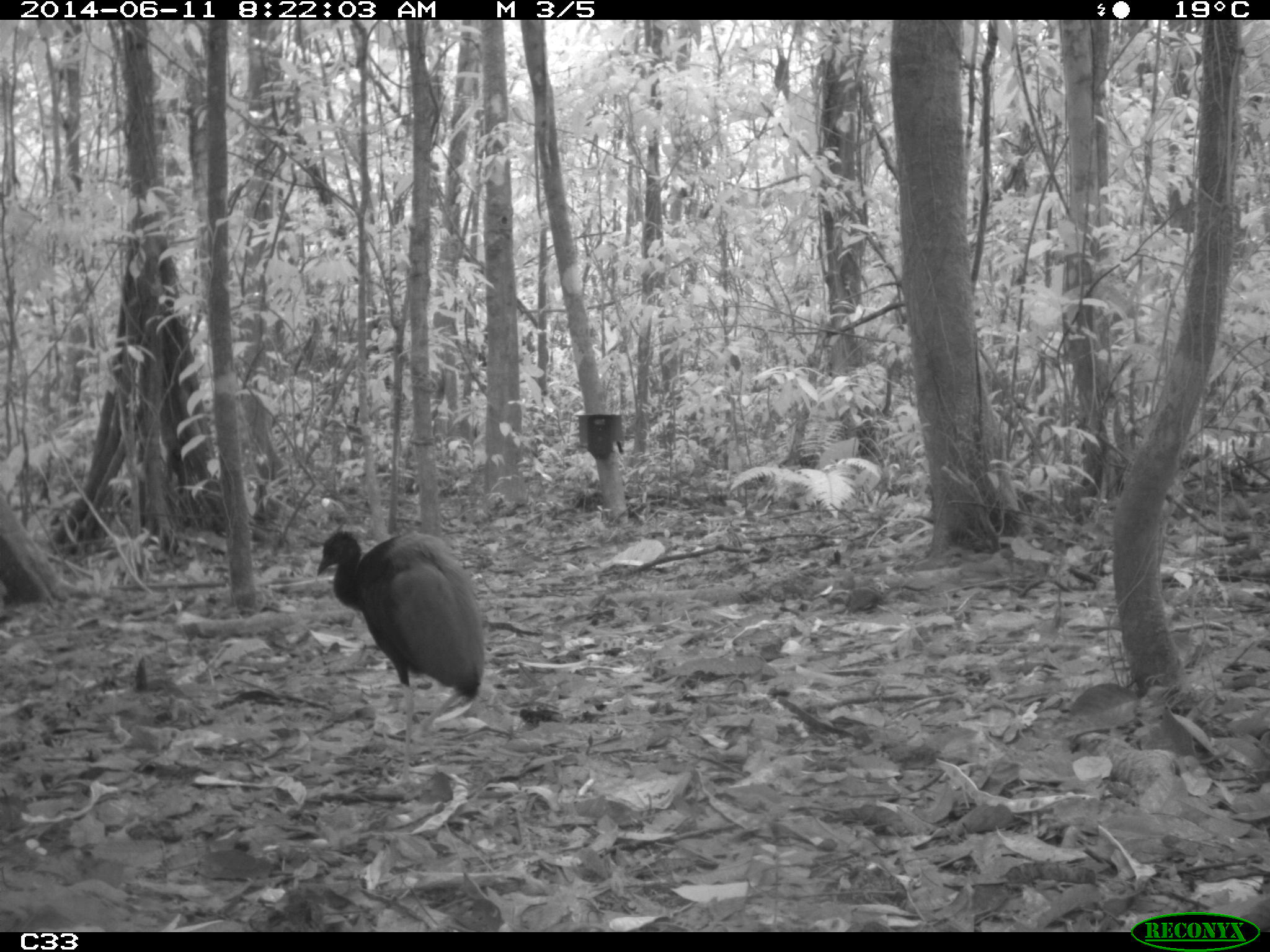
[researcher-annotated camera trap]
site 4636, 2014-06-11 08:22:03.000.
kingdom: Animalia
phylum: Chordata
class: Aves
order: Gruiformes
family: Psophiidae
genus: Psophia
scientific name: Psophia crepitans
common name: gray-winged trumpeter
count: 3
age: adult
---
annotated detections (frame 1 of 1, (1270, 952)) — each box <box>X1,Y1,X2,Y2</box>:
psophia crepitans: <box>313,529,485,785</box>